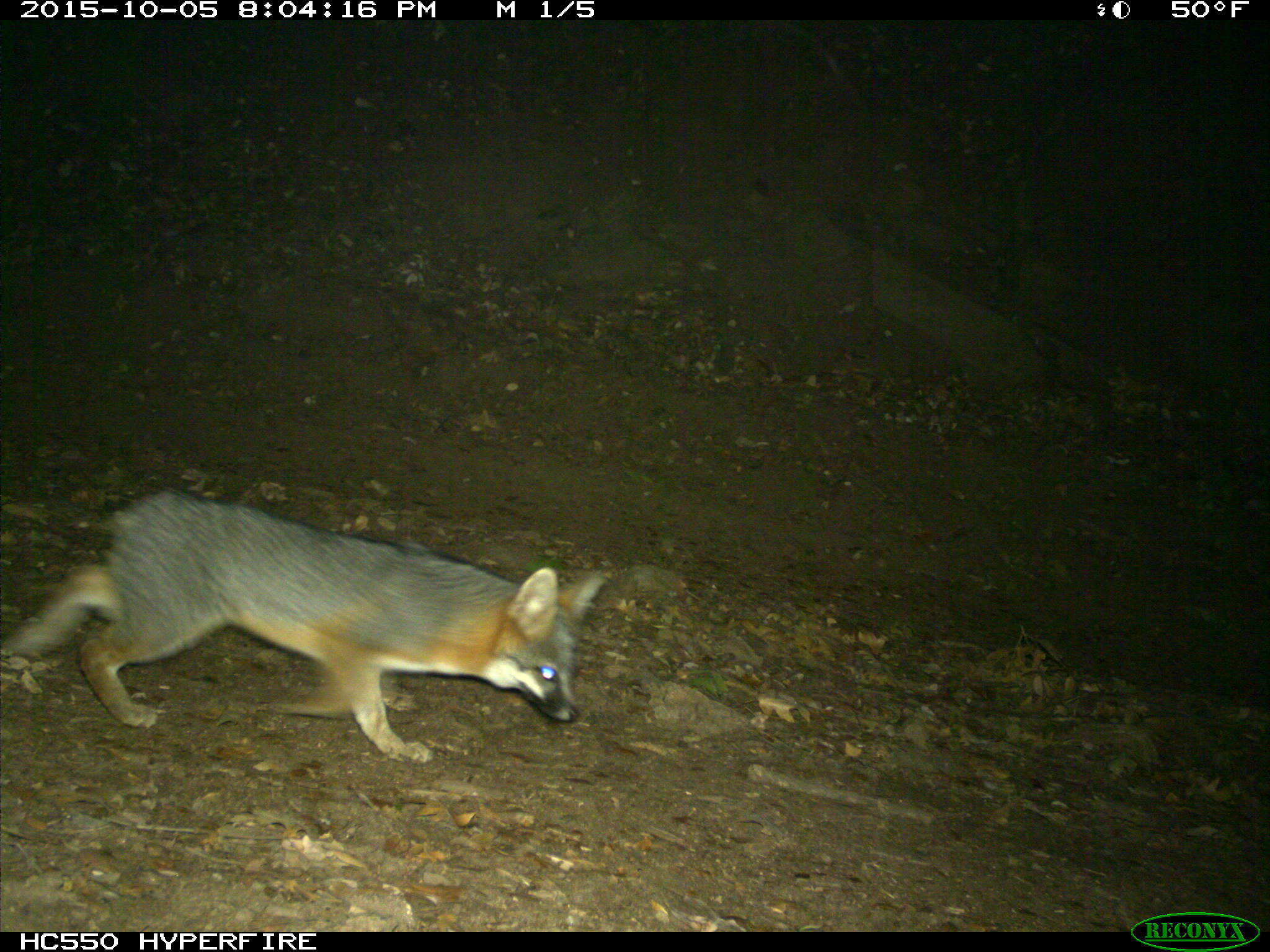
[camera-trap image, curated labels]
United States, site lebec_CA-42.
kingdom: Animalia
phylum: Chordata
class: Mammalia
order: Carnivora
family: Canidae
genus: Urocyon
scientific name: Urocyon cinereoargenteus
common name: gray fox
Urocyon cinereoargenteus (gray fox).